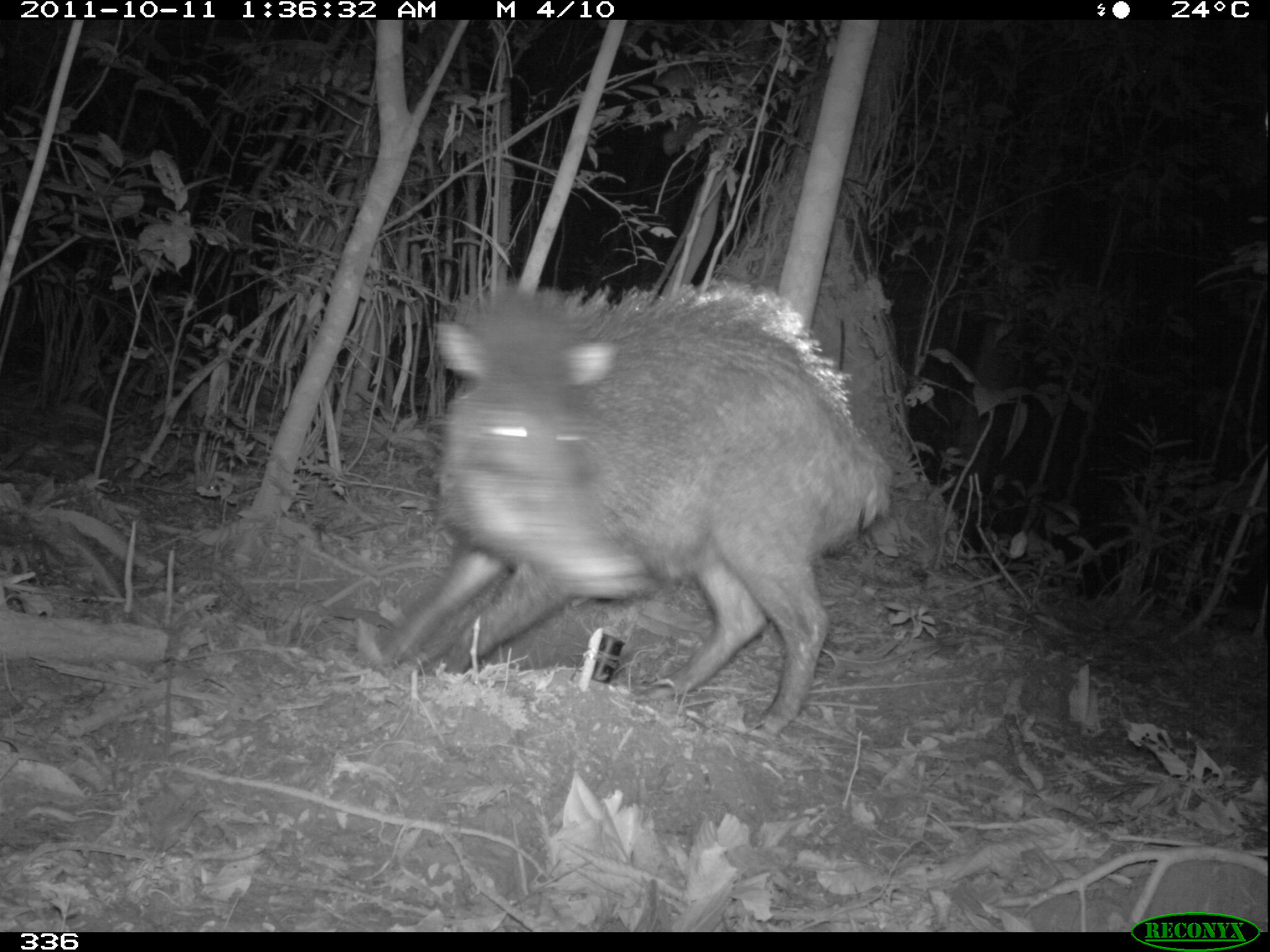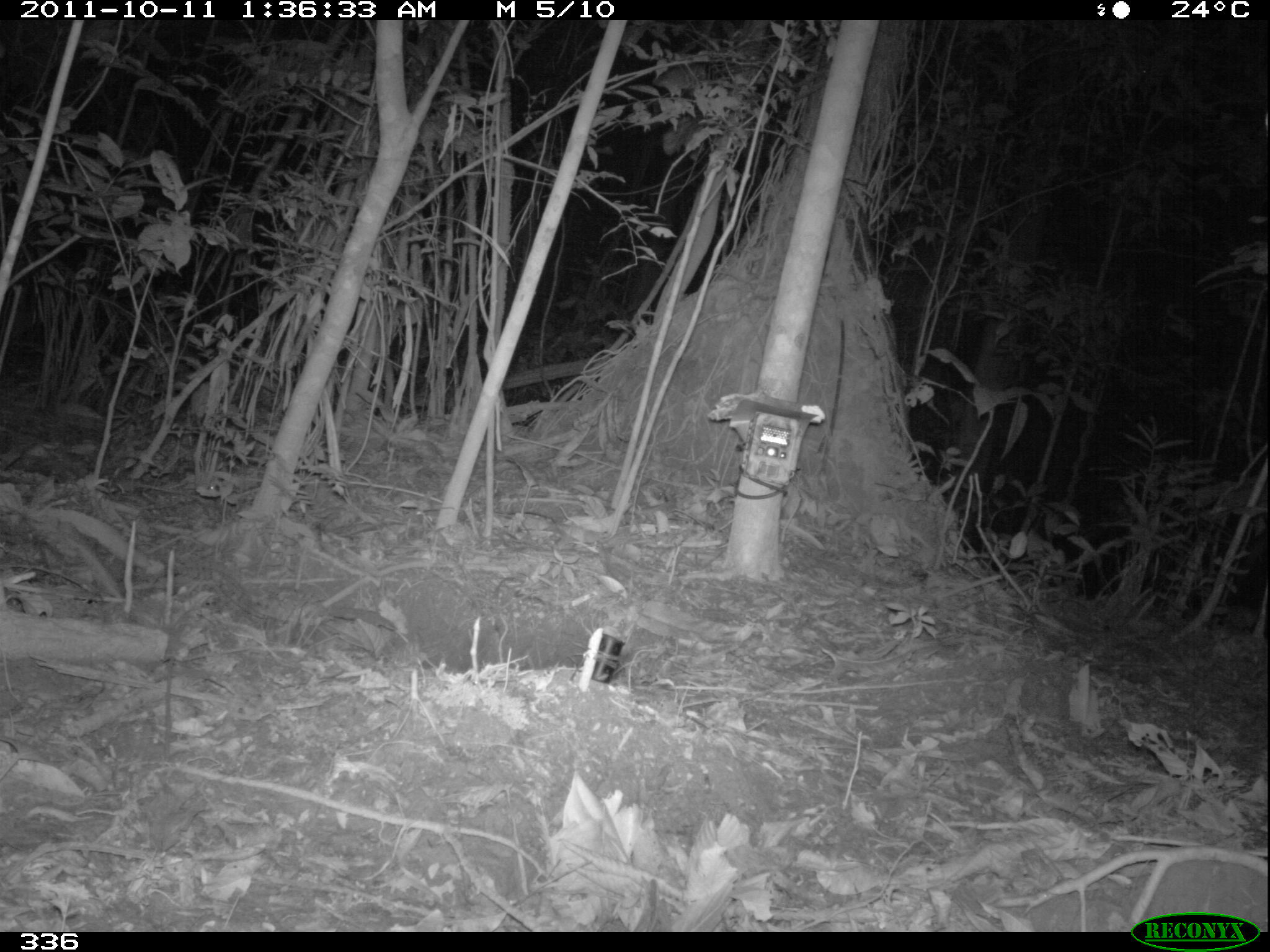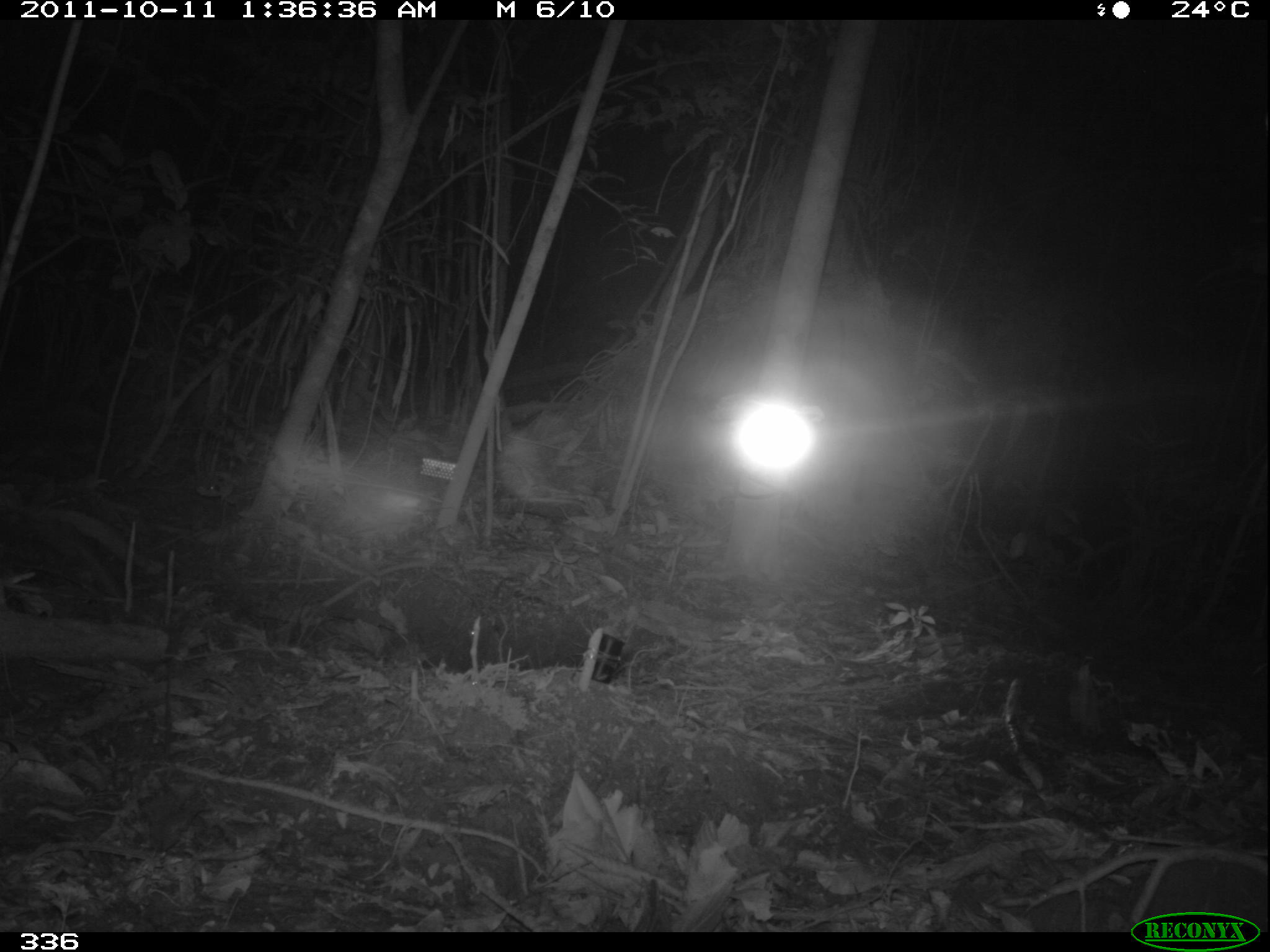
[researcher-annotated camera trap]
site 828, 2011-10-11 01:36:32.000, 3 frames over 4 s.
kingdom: Animalia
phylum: Chordata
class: Mammalia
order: Artiodactyla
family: Tayassuidae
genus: Tayassu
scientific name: Tayassu pecari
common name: white-lipped peccary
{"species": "Tayassu pecari (white-lipped peccary)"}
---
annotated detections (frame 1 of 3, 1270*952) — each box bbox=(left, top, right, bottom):
tayassu pecari: bbox=(380, 282, 891, 730)